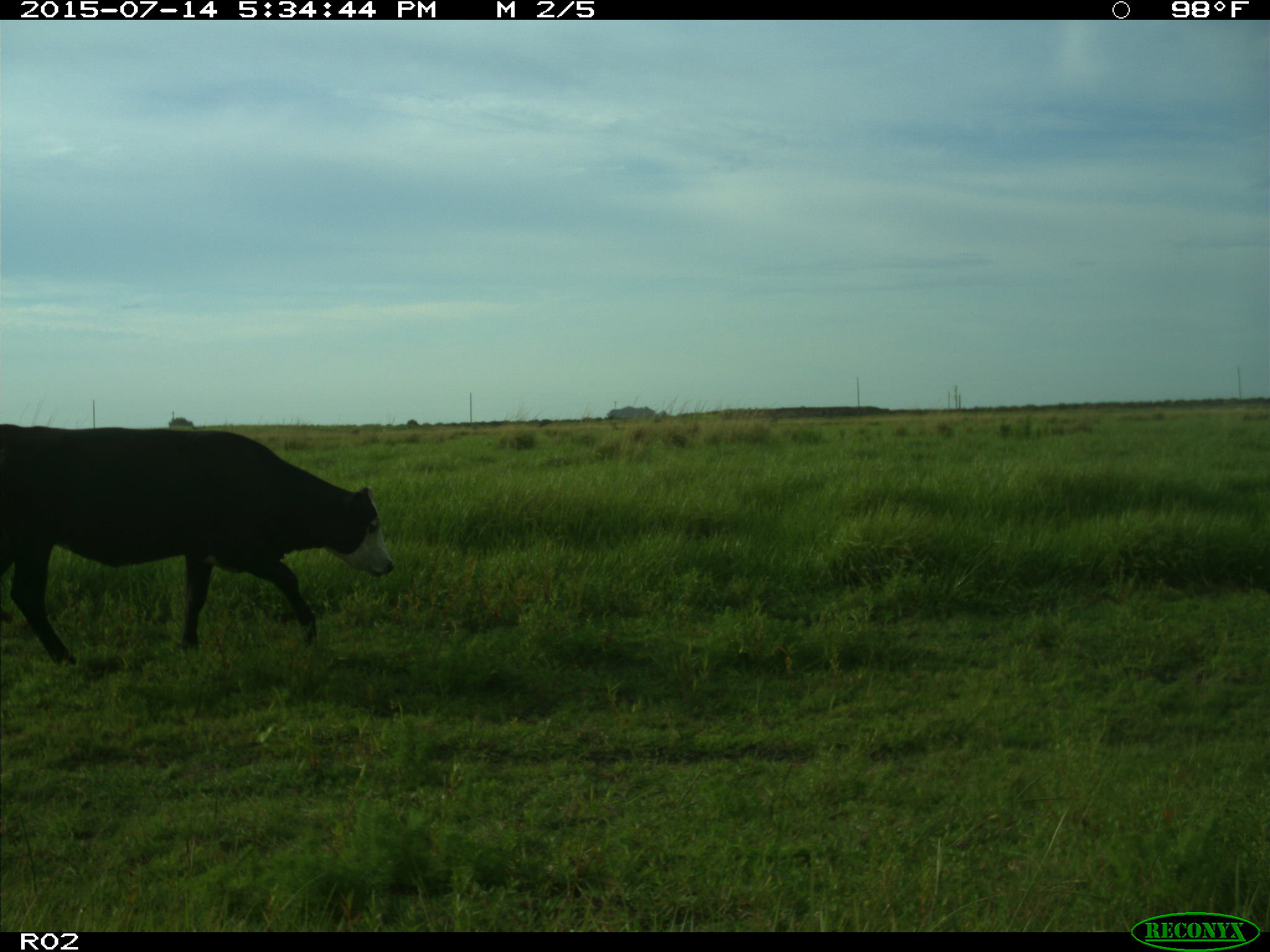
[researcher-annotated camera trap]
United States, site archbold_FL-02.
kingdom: Animalia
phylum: Chordata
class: Mammalia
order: Artiodactyla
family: Bovidae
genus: Bos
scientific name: Bos taurus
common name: domestic cow